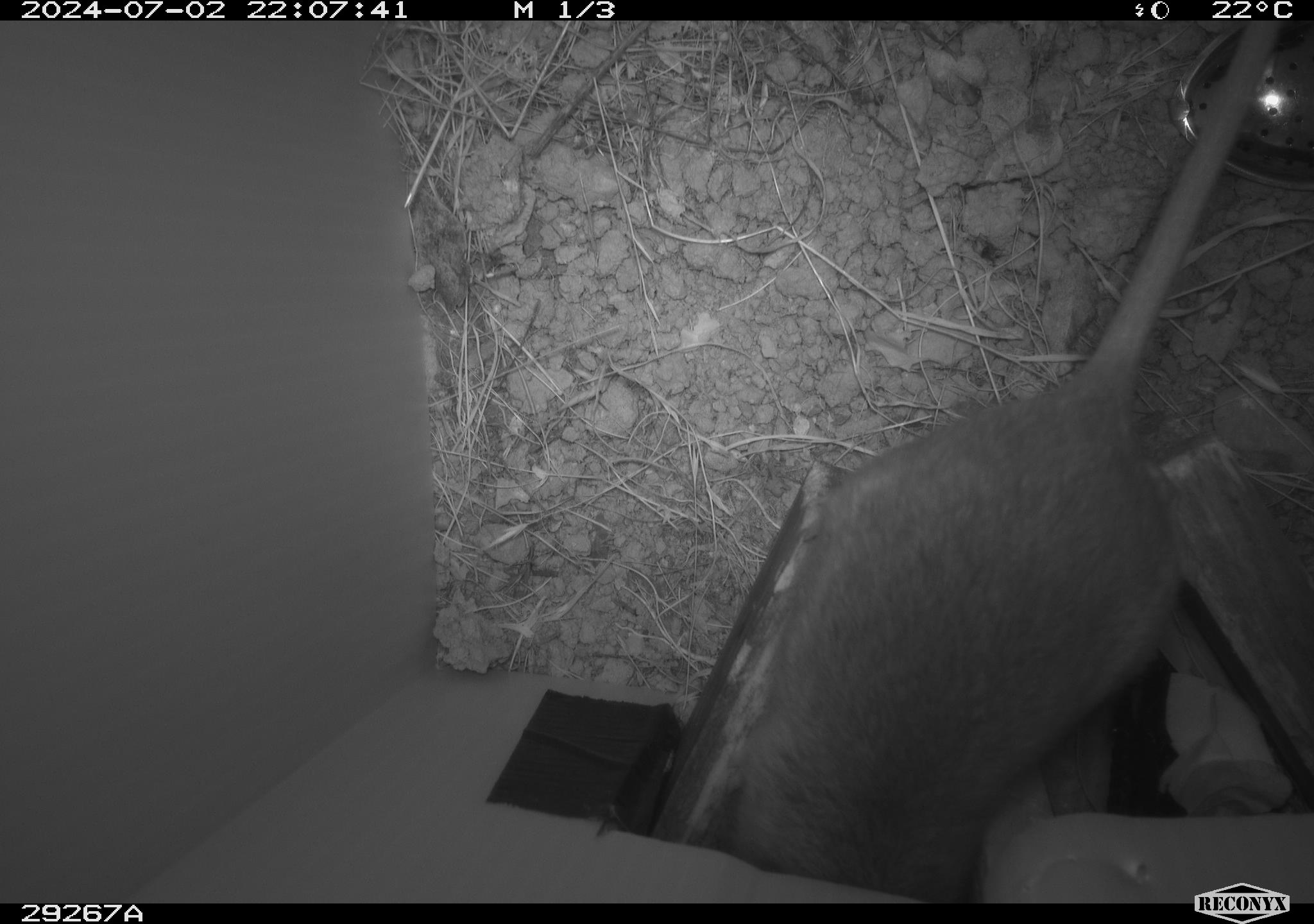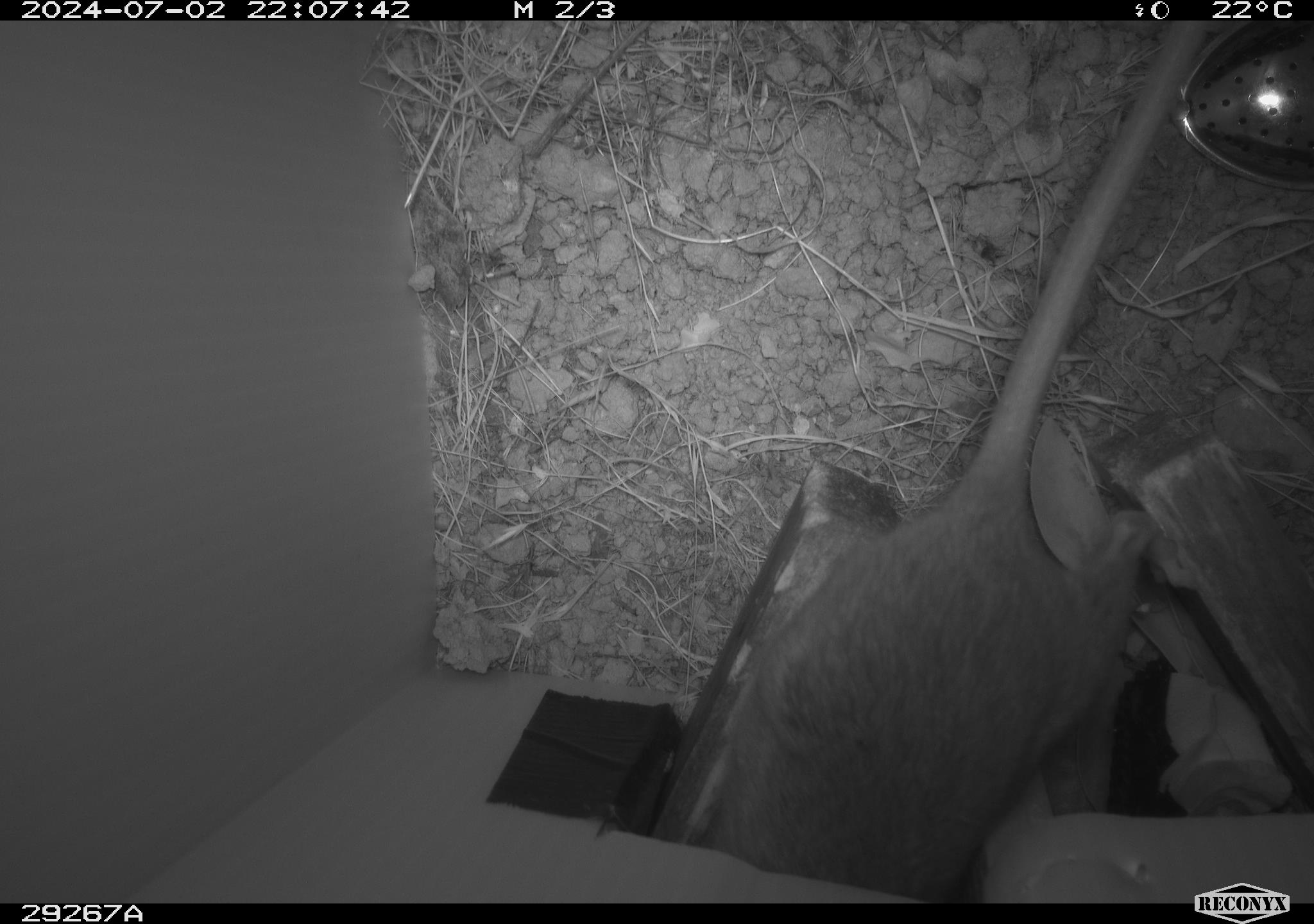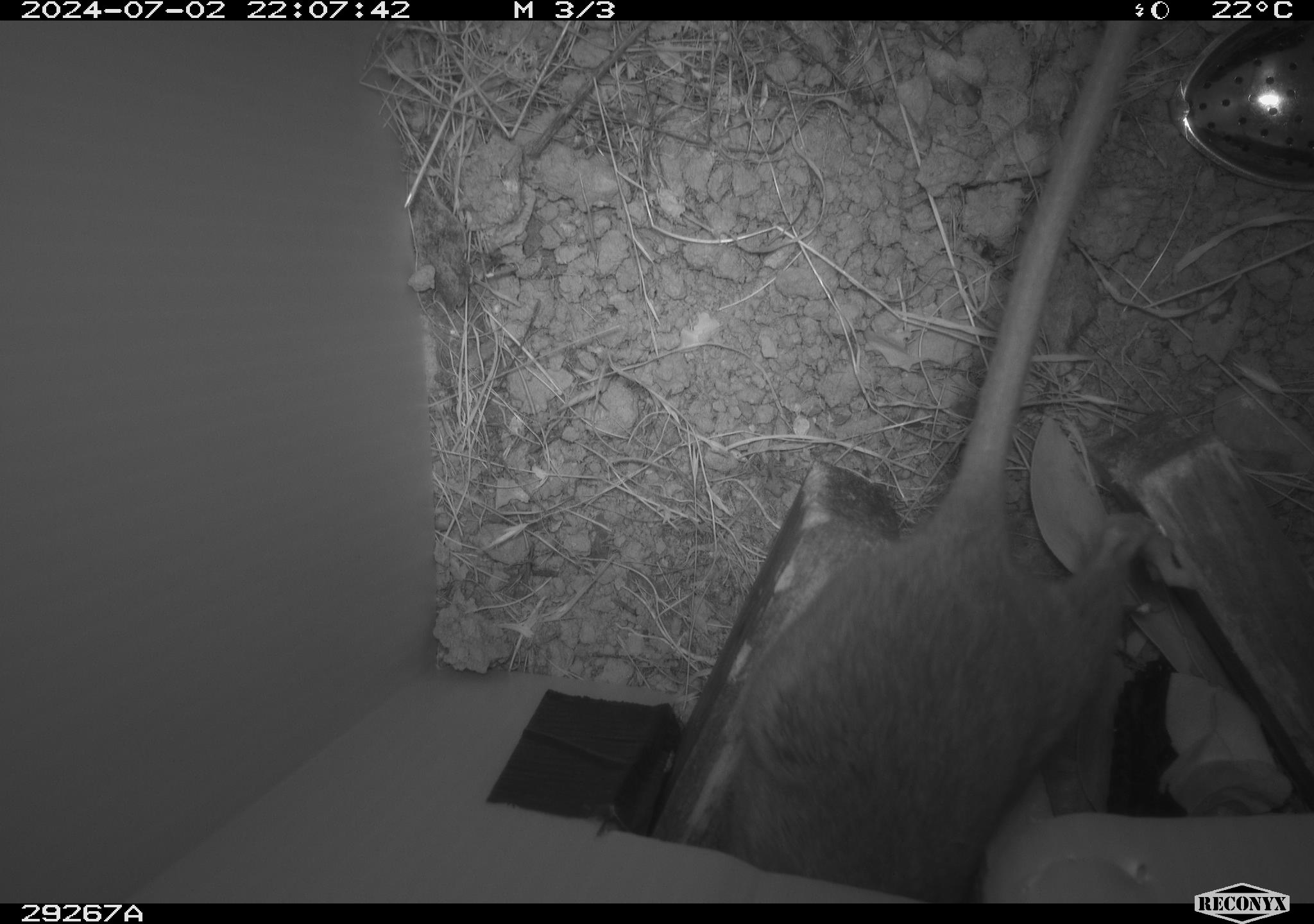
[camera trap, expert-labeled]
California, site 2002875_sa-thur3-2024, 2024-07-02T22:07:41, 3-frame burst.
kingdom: Animalia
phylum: Chordata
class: Mammalia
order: Rodentia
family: Cricetidae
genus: Neotoma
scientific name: Neotoma fuscipes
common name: dusky-footed woodrat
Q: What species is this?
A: Dusky-footed woodrat (Neotoma fuscipes).